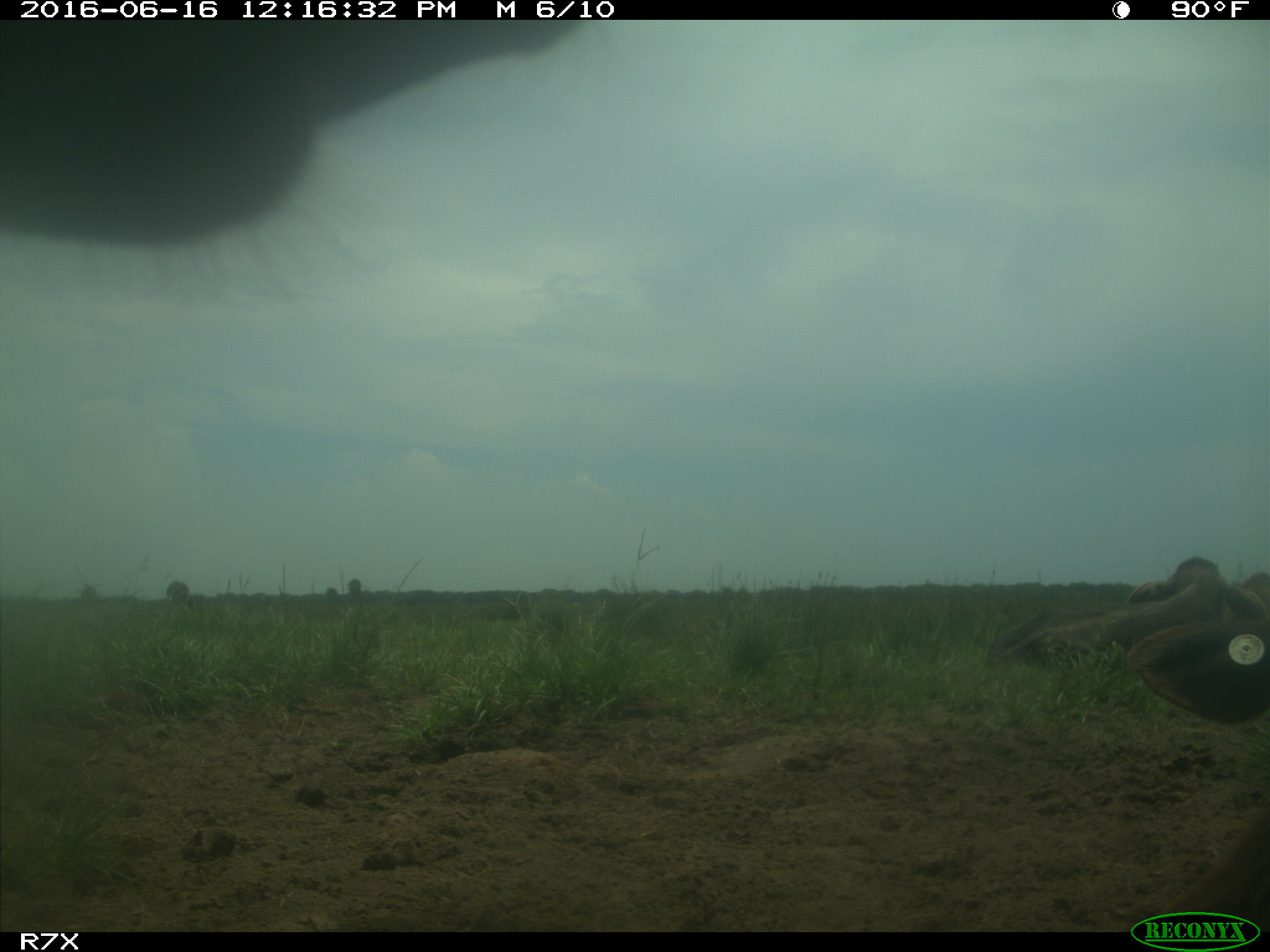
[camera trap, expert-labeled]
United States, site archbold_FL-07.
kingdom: Animalia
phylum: Chordata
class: Mammalia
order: Artiodactyla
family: Bovidae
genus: Bos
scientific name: Bos taurus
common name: domestic cow